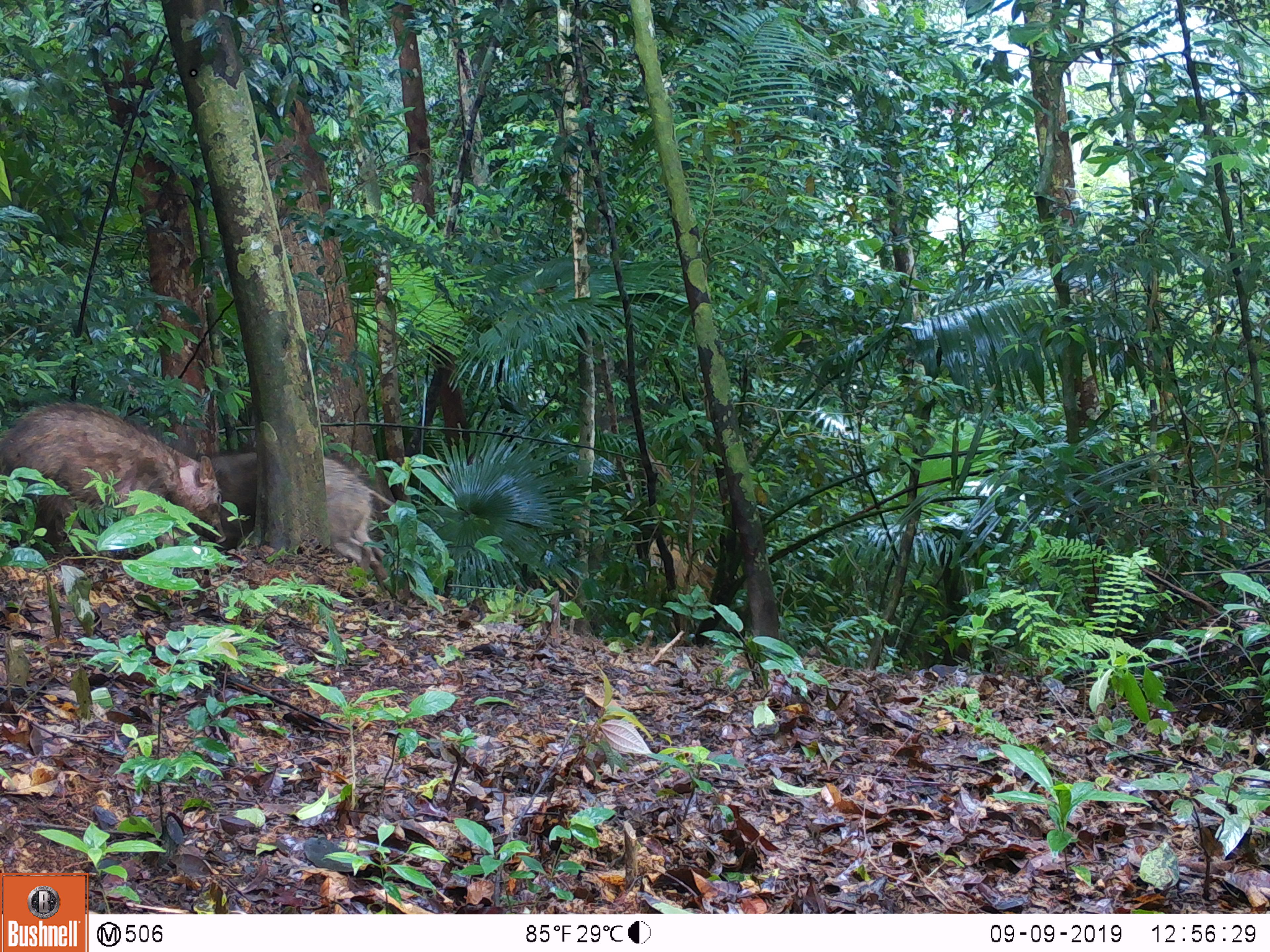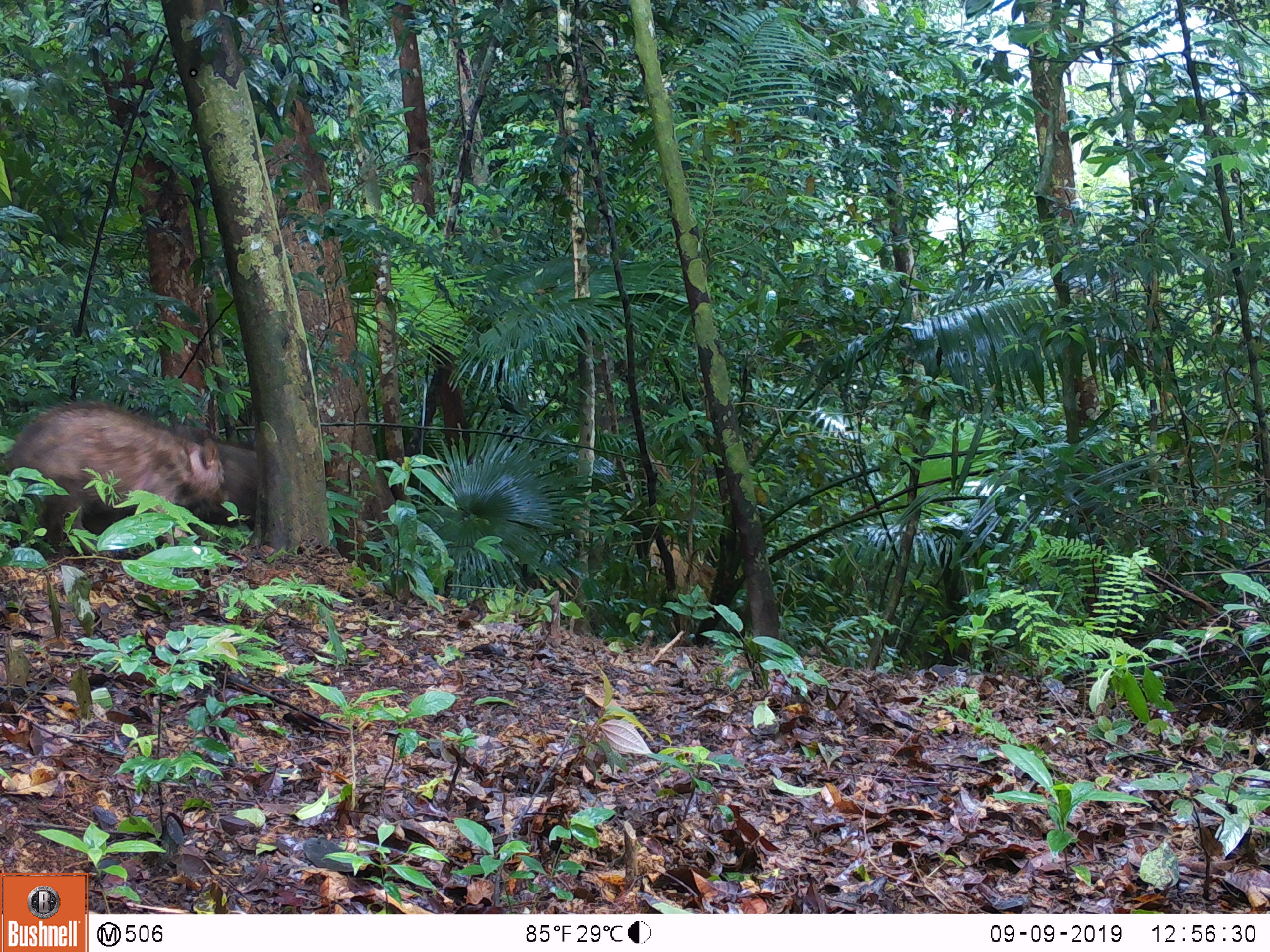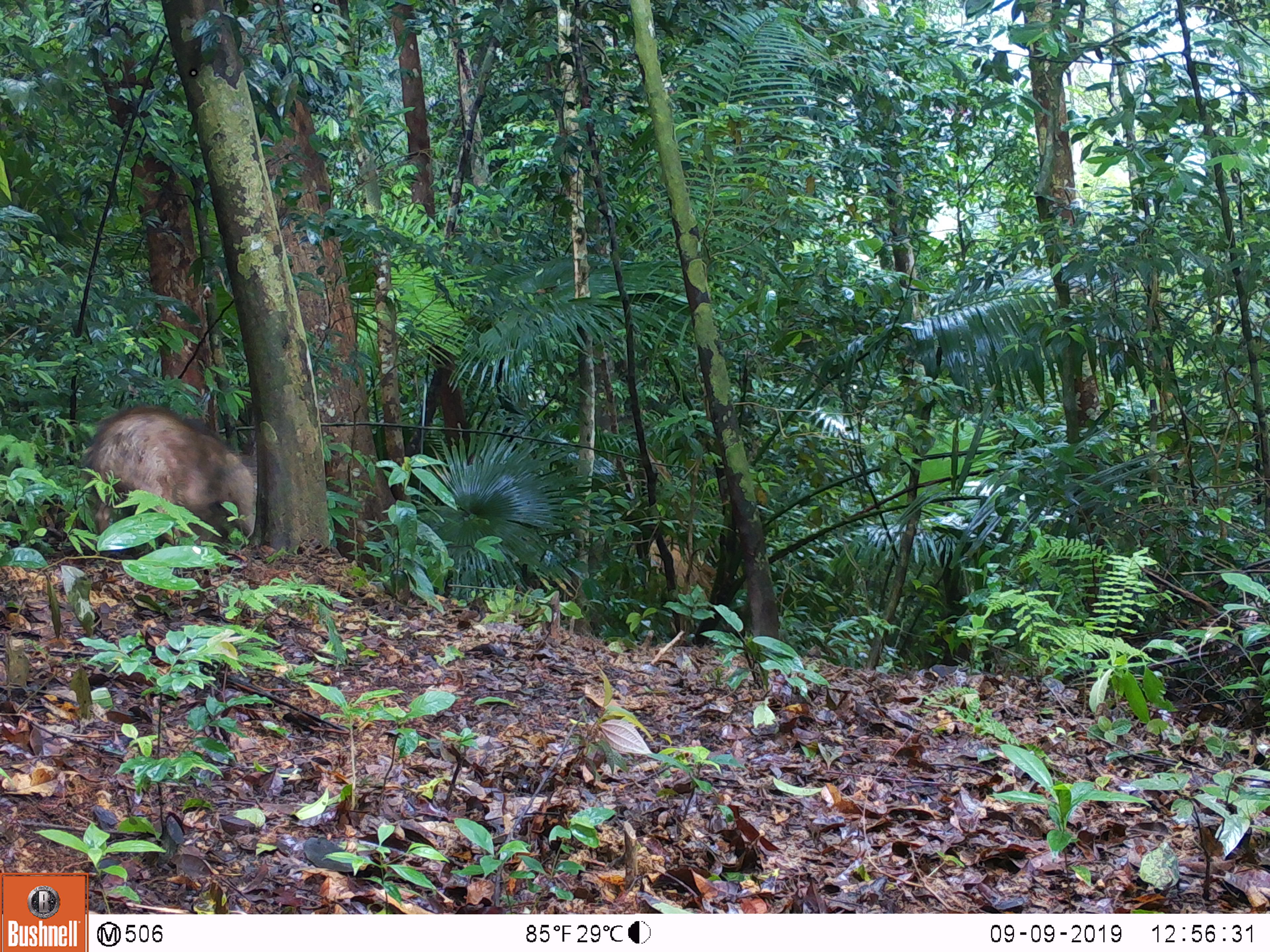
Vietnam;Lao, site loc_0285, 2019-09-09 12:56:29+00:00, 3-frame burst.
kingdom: Animalia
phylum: Chordata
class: Mammalia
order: Artiodactyla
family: Suidae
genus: Sus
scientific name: Sus scrofa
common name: eurasian wild pig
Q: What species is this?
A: Eurasian wild pig (Sus scrofa).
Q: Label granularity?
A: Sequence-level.